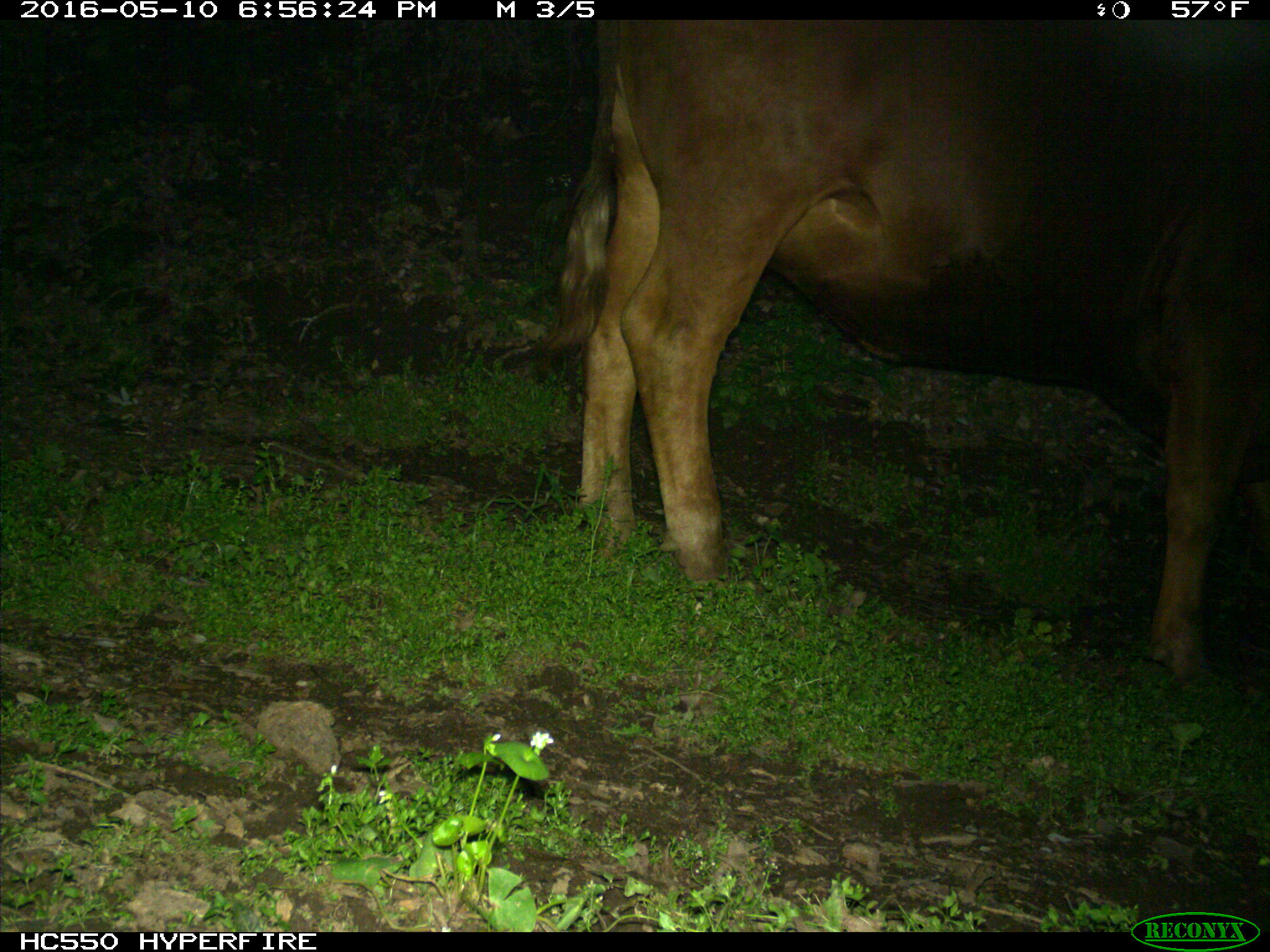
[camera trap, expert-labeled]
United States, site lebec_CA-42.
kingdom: Animalia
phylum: Chordata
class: Mammalia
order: Artiodactyla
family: Bovidae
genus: Bos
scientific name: Bos taurus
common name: domestic cow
Bos taurus (domestic cow).